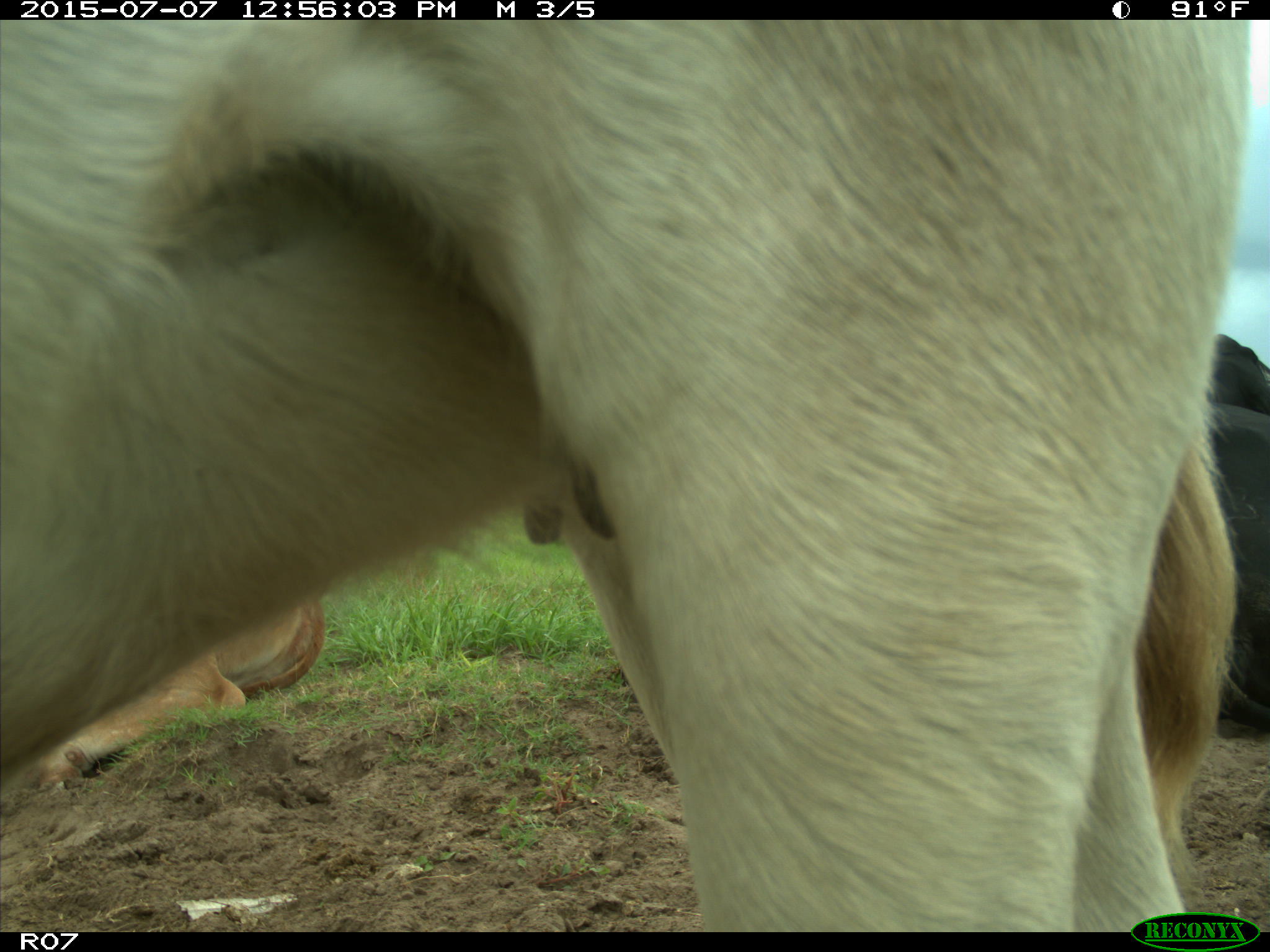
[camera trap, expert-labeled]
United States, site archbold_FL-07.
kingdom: Animalia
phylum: Chordata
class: Mammalia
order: Artiodactyla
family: Bovidae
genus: Bos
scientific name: Bos taurus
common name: domestic cow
Bos taurus (domestic cow).